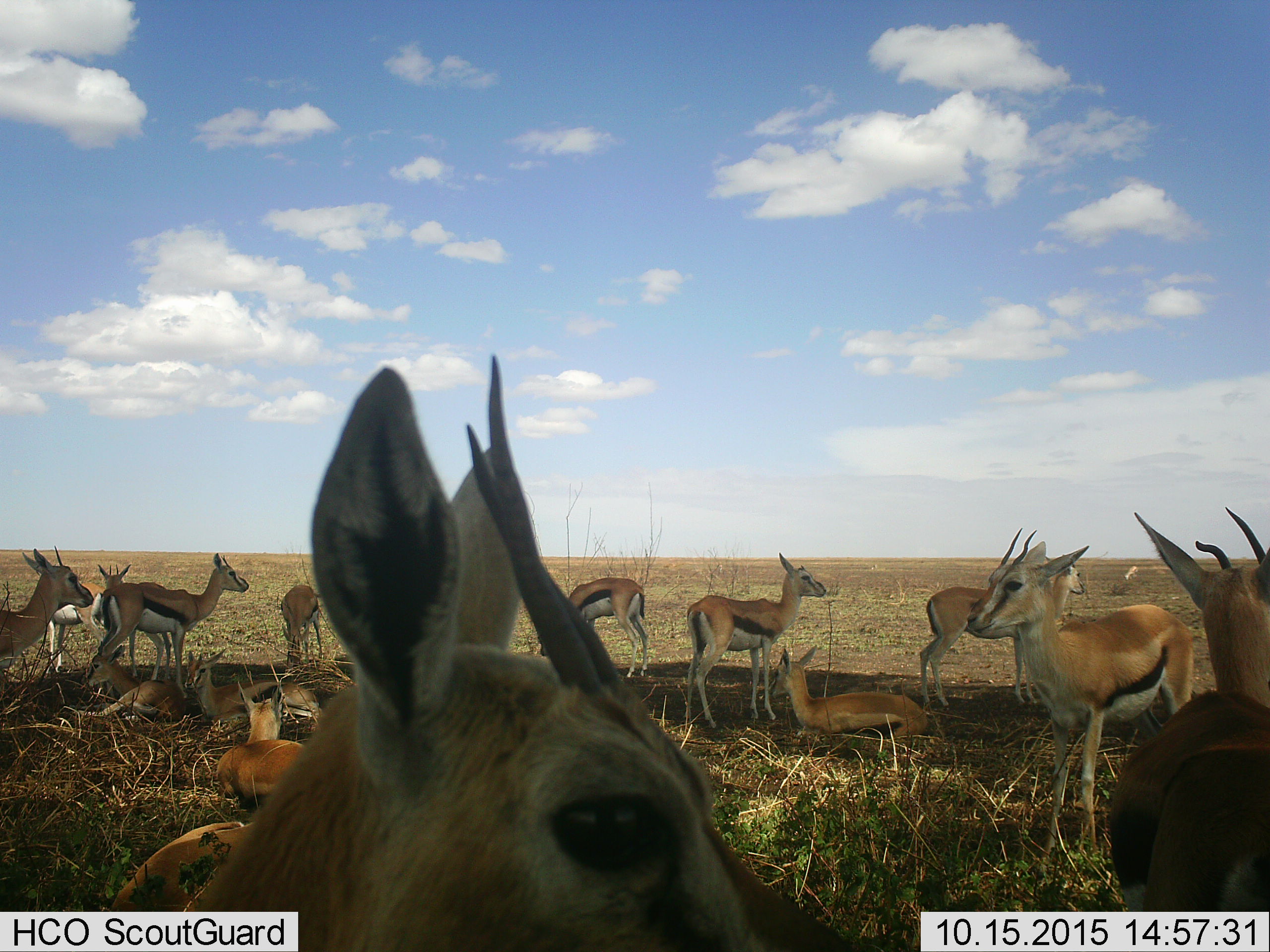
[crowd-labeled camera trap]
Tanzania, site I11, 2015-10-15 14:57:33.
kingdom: Animalia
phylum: Chordata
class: Mammalia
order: Artiodactyla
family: Bovidae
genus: Eudorcas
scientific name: Eudorcas thomsonii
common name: thomson's gazelle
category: gazellethomsons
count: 11-50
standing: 89%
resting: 78%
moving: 0%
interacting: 22%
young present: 11%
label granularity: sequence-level